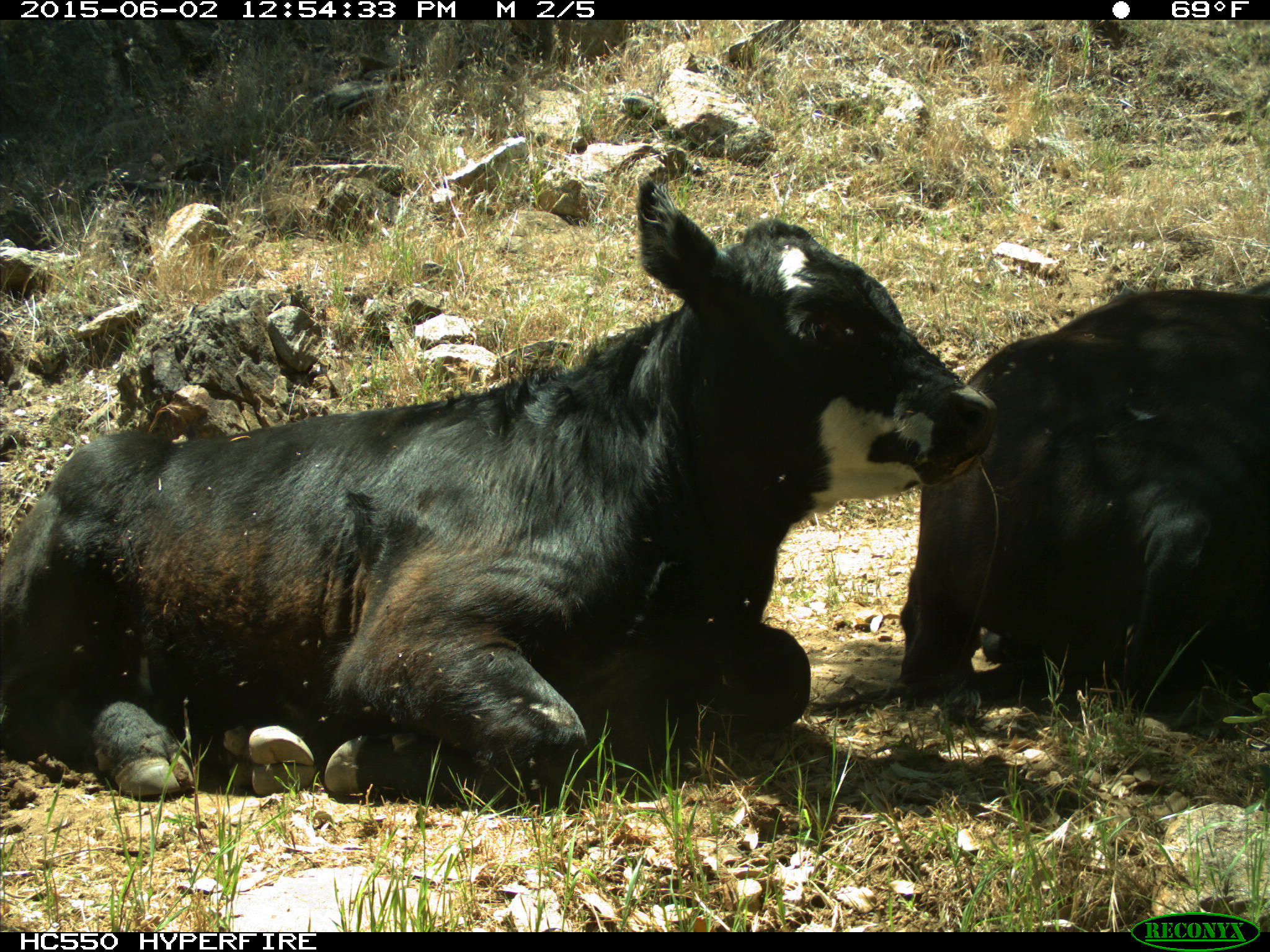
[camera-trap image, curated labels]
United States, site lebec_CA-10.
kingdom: Animalia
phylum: Chordata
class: Mammalia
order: Artiodactyla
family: Bovidae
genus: Bos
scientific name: Bos taurus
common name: domestic cow